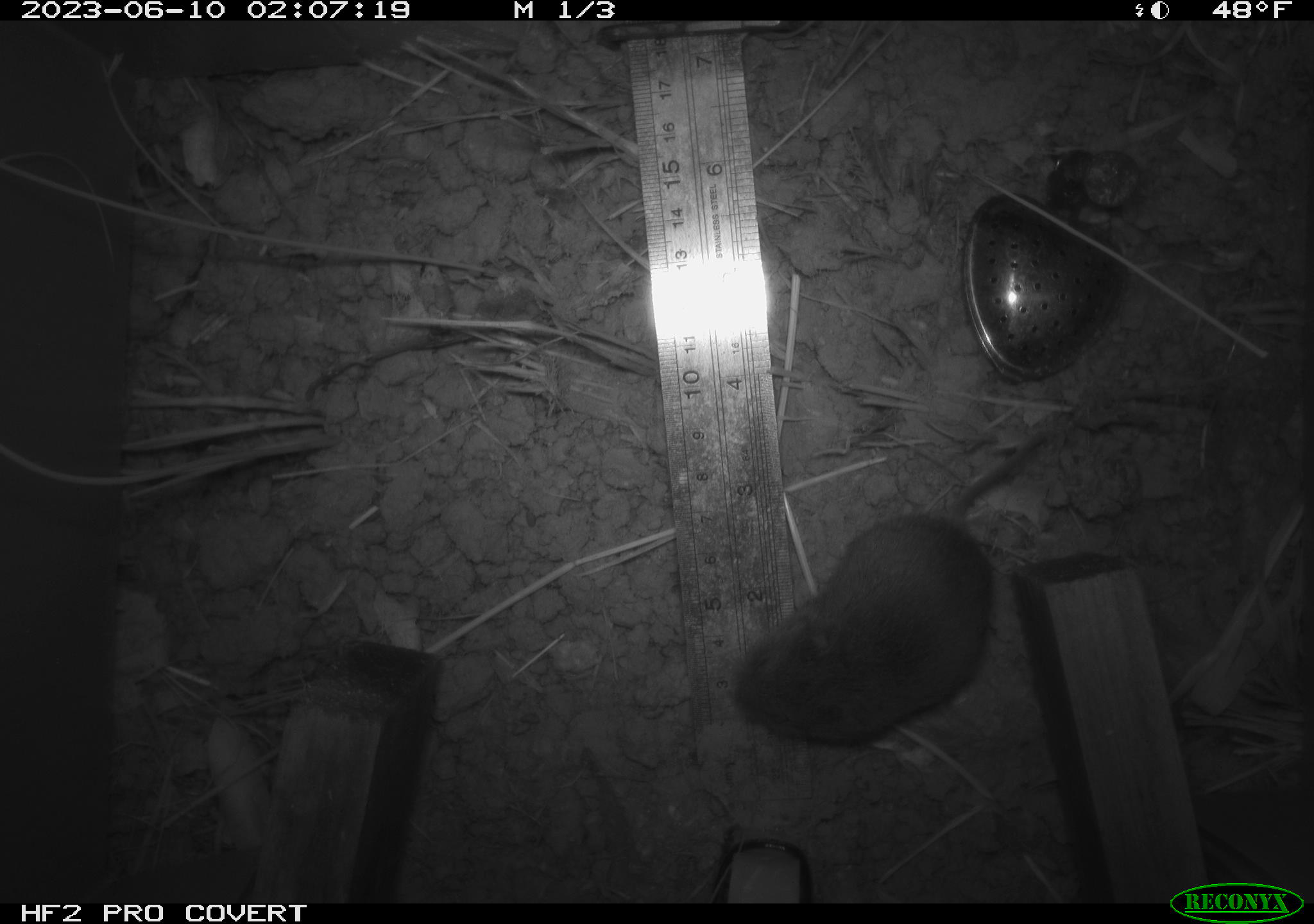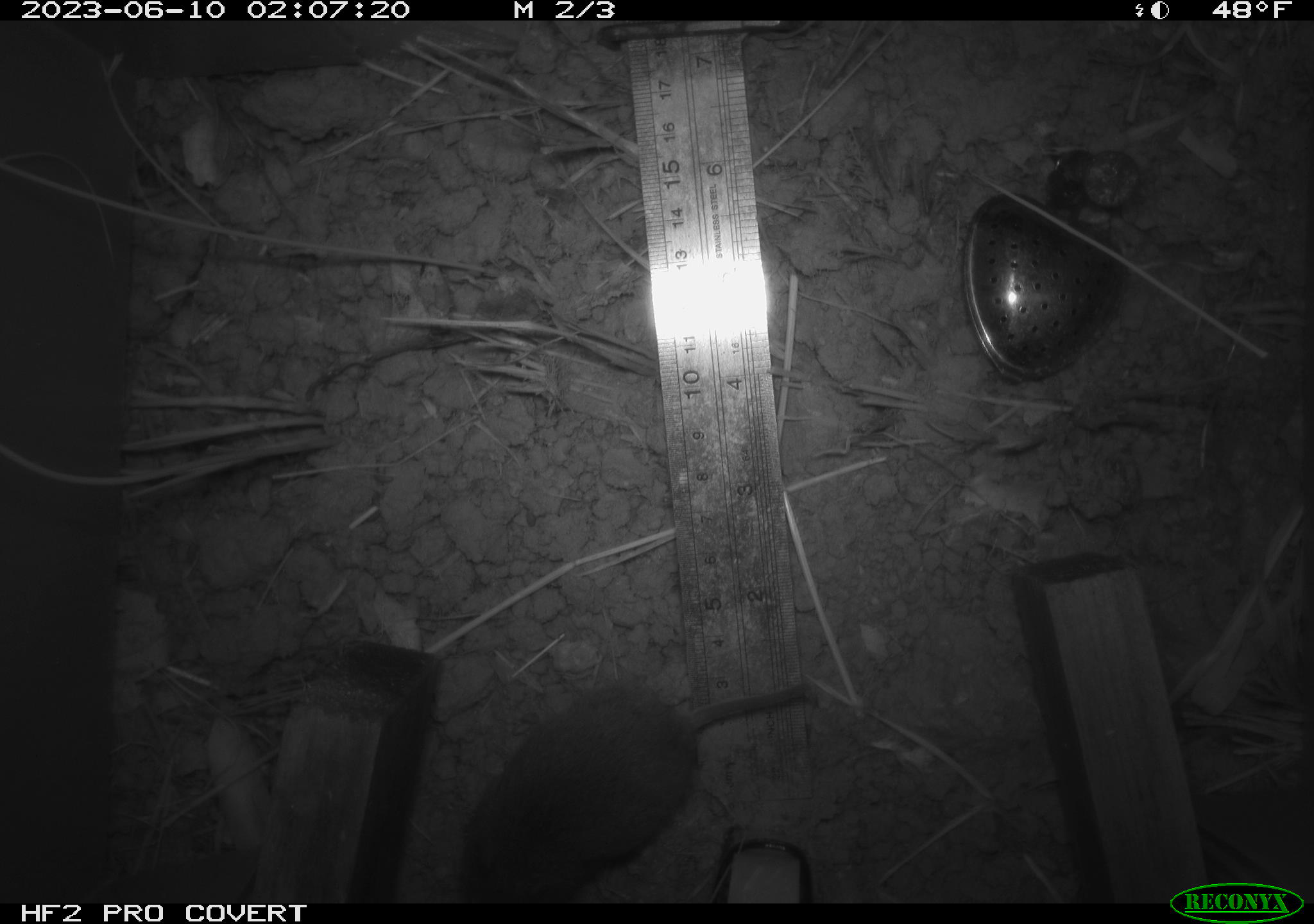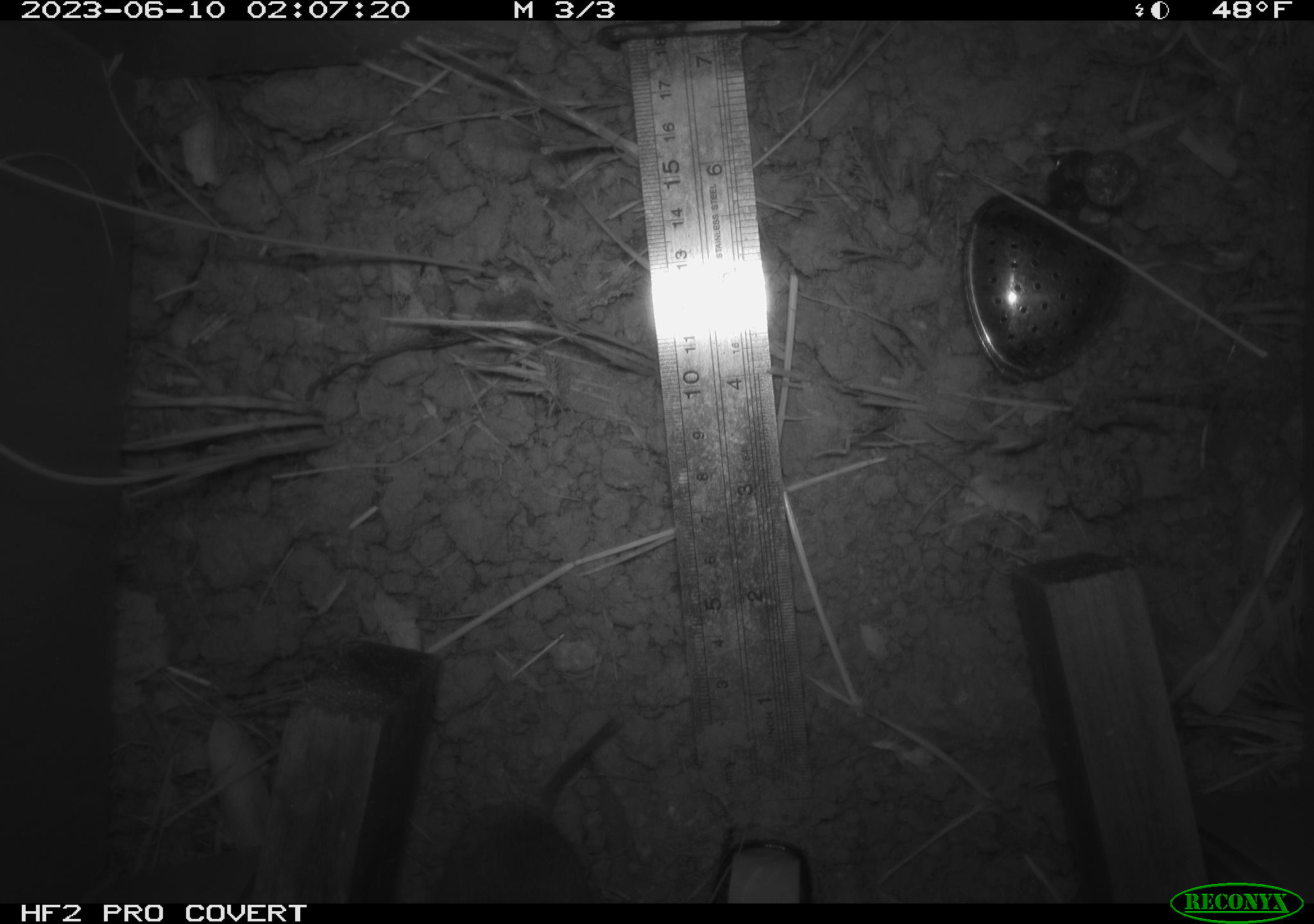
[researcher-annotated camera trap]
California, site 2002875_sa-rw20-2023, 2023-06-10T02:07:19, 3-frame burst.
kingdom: Animalia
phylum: Chordata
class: Mammalia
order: Rodentia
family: Cricetidae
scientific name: Arvicolinae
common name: voles, lemmings, and muskrats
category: arvicolinae subfamily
Arvicolinae subfamily (voles, lemmings, and muskrats) (Arvicolinae).